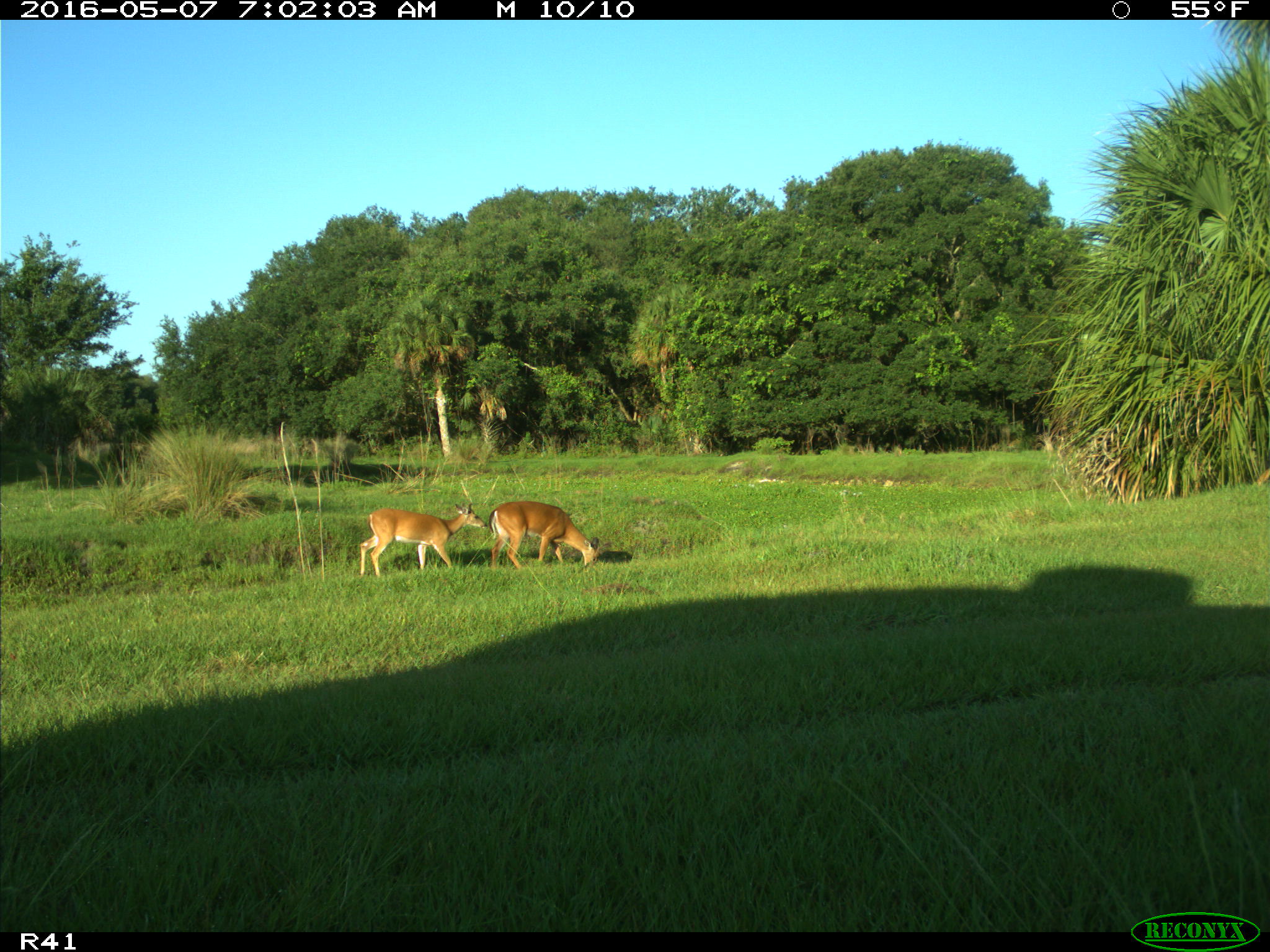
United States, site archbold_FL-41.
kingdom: Animalia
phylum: Chordata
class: Mammalia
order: Artiodactyla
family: Cervidae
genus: Odocoileus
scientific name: Odocoileus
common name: deer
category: unidentified deer